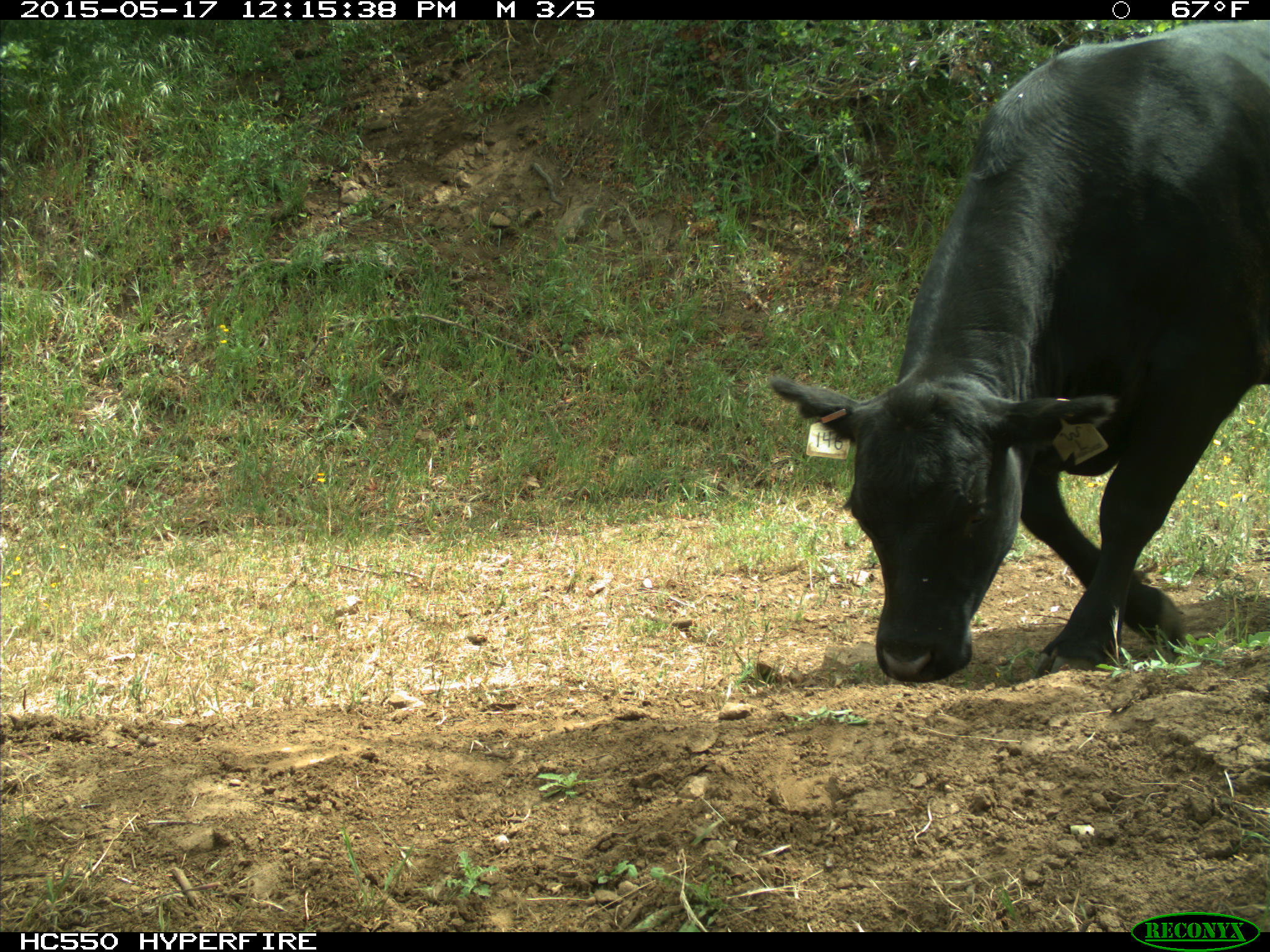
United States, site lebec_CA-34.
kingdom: Animalia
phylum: Chordata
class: Mammalia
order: Artiodactyla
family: Bovidae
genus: Bos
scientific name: Bos taurus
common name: domestic cow